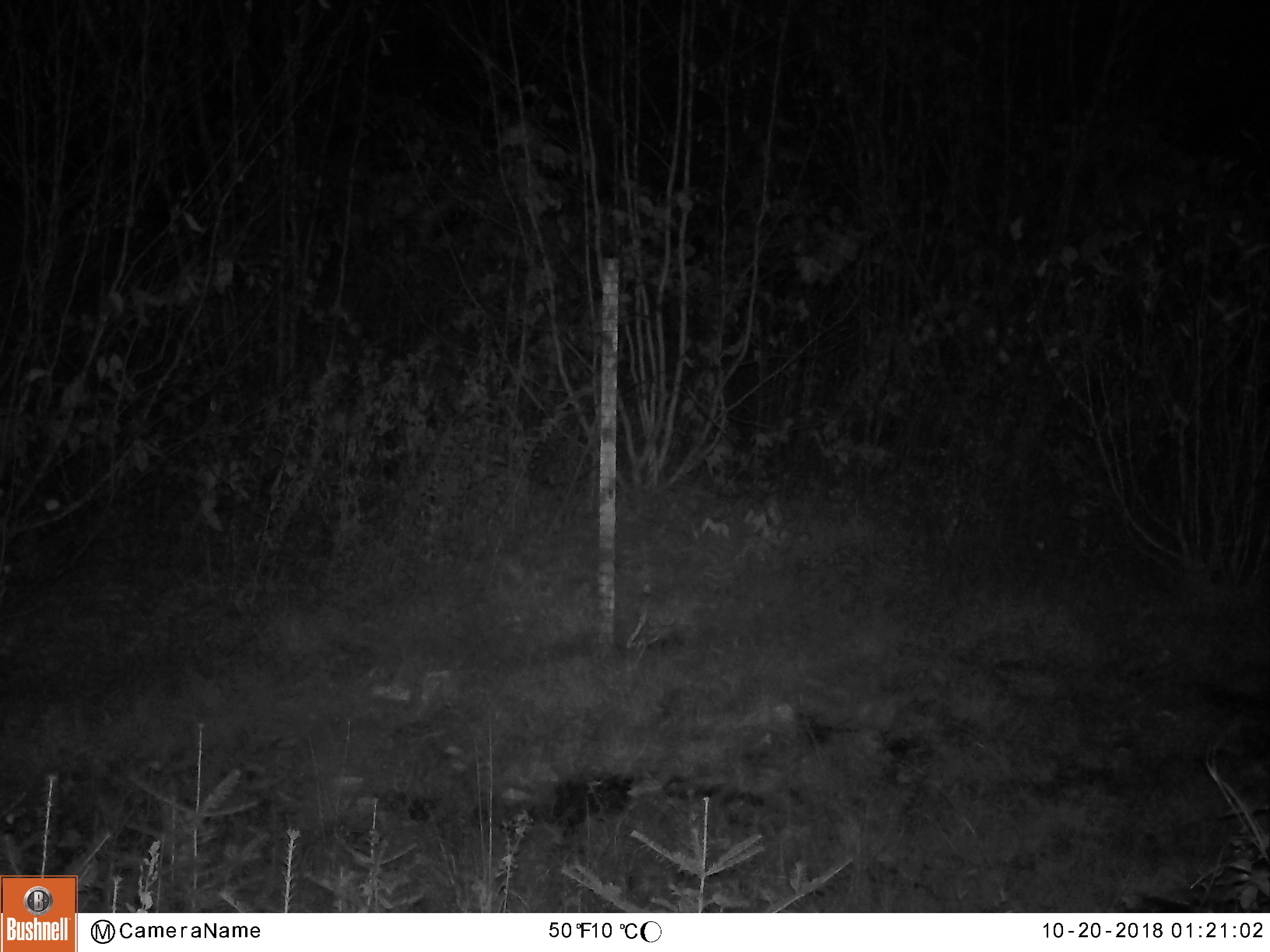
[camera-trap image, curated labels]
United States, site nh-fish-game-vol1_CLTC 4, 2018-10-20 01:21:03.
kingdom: Animalia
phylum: Chordata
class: Mammalia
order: Artiodactyla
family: Cervidae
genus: Odocoileus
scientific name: Odocoileus virginianus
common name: white-tailed deer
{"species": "white-tailed deer (Odocoileus virginianus)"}